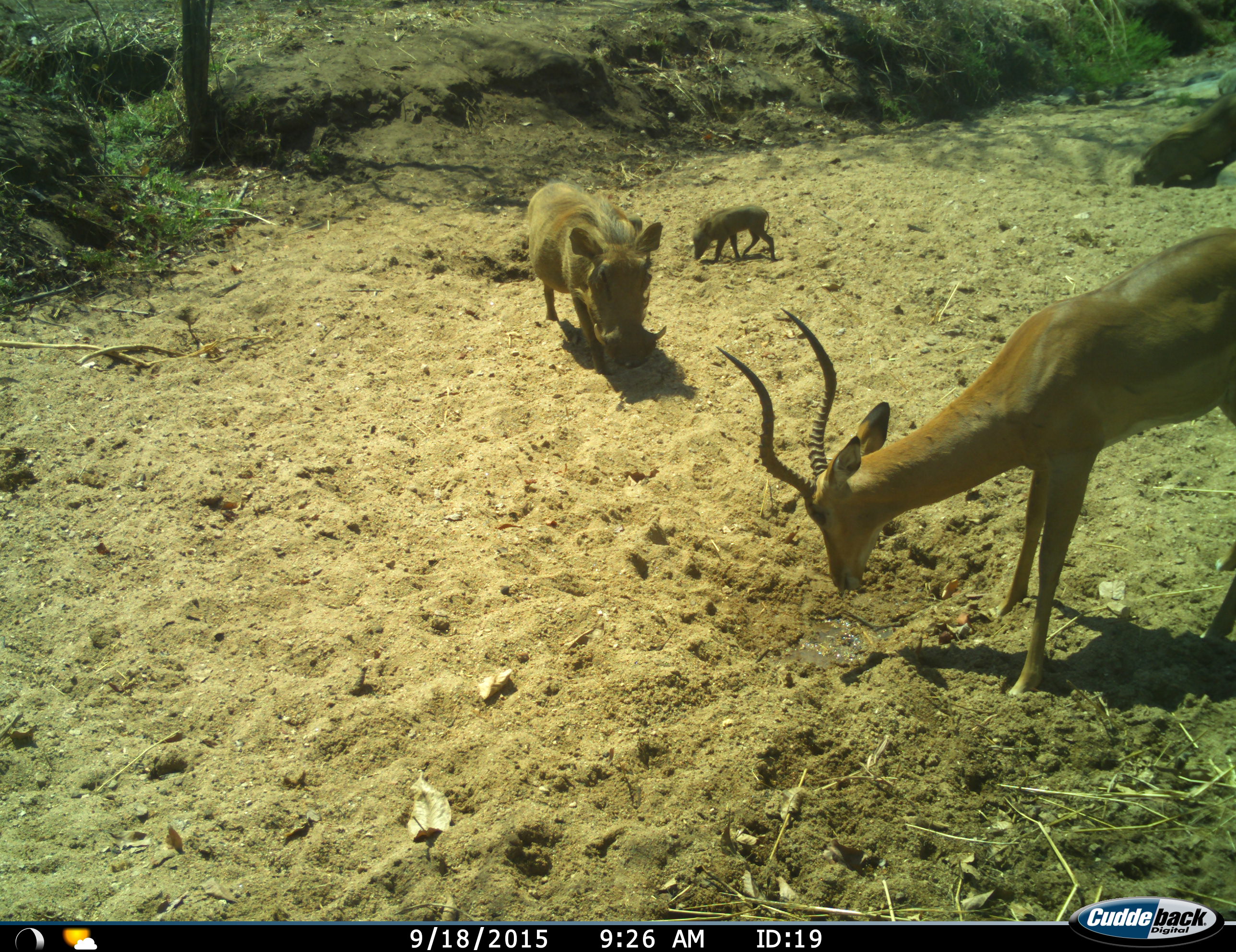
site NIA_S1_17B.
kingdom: Animalia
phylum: Chordata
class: Mammalia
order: Artiodactyla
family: Bovidae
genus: Aepyceros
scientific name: Aepyceros melampus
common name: impala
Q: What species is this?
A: Impala (Aepyceros melampus).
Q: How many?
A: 1.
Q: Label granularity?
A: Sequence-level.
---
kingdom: Animalia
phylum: Chordata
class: Mammalia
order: Artiodactyla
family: Suidae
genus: Phacochoerus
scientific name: Phacochoerus africanus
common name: warthog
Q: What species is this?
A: Warthog (Phacochoerus africanus).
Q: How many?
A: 2.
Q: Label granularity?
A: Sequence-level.